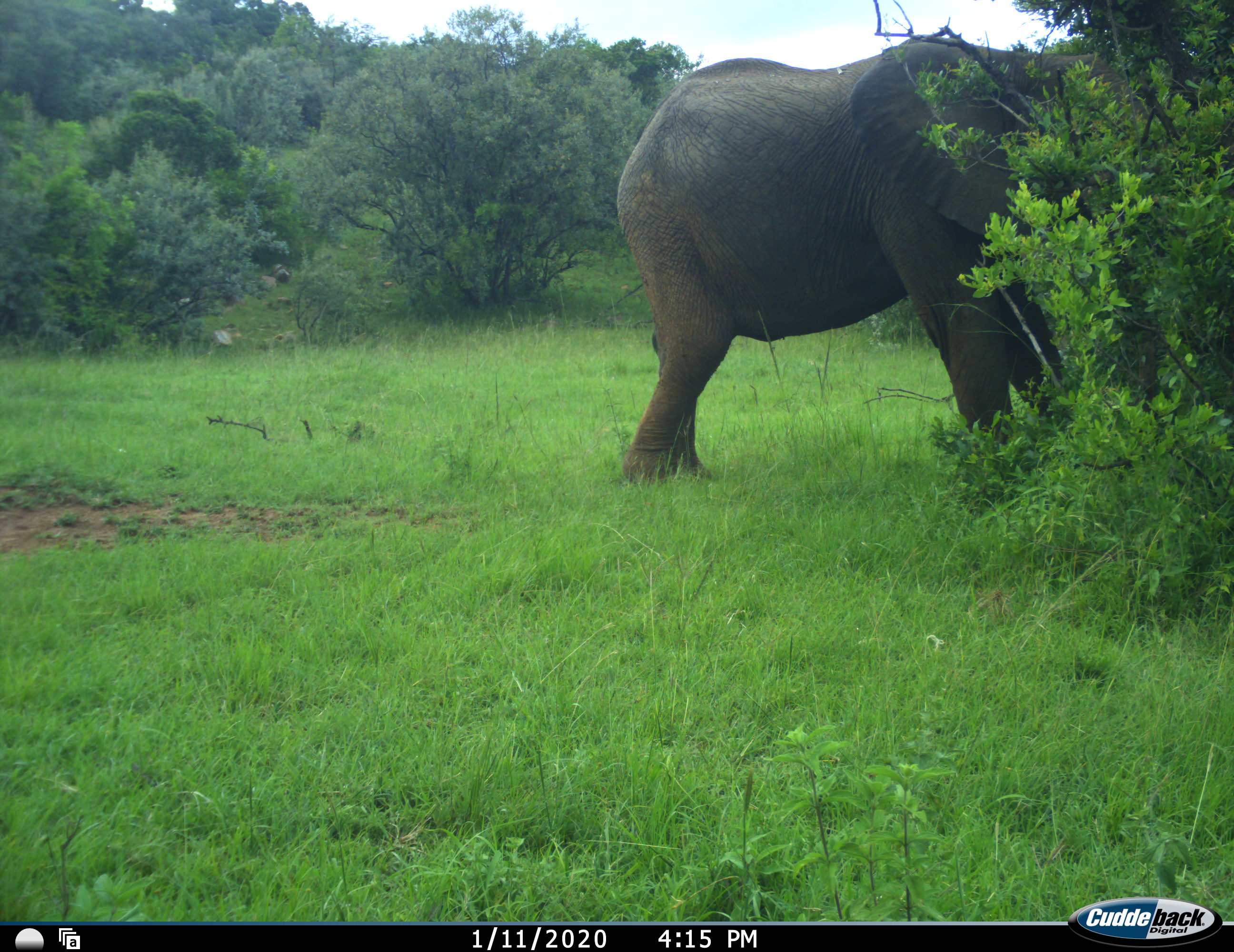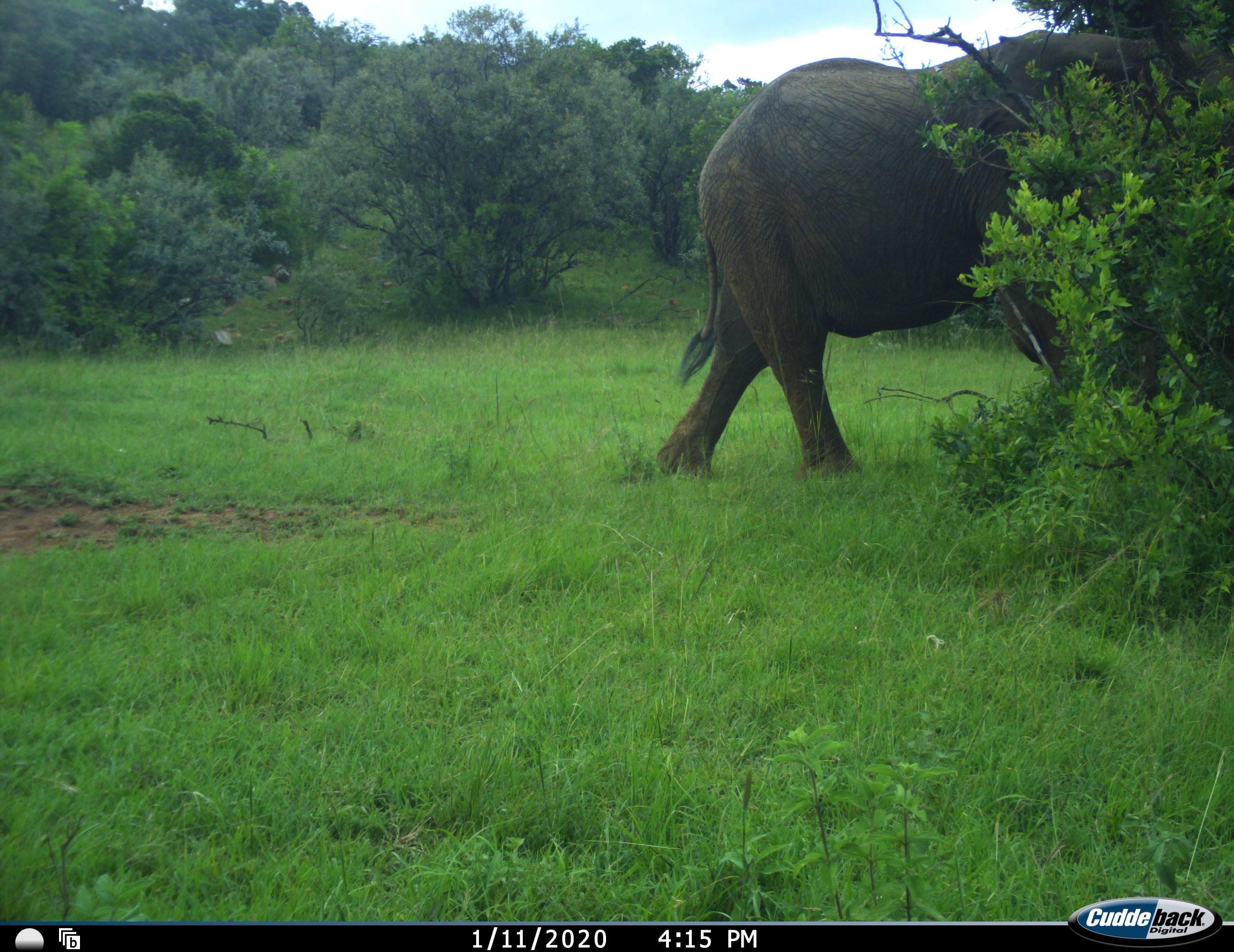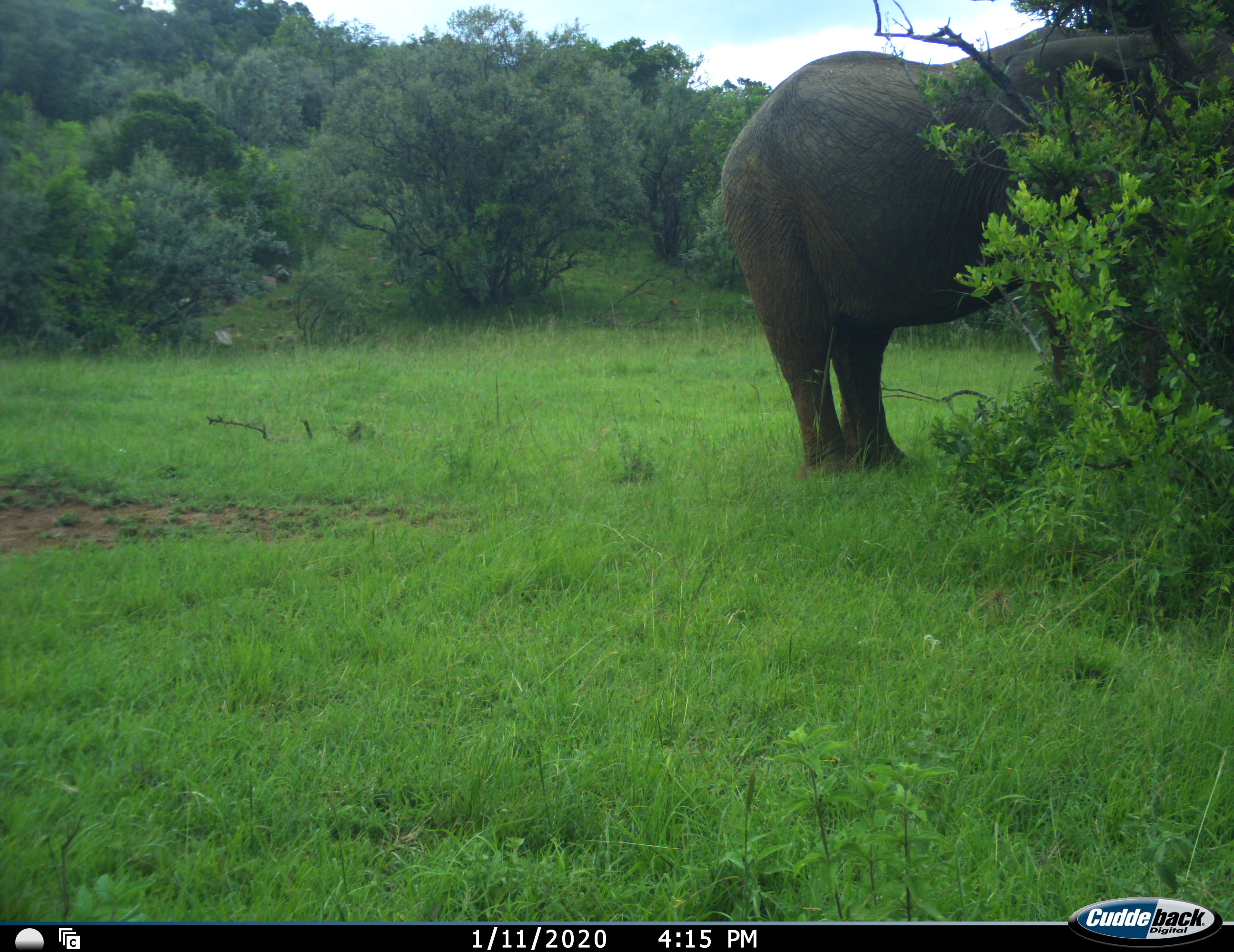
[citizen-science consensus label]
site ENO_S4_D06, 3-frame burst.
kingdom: Animalia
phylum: Chordata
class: Mammalia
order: Proboscidea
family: Elephantidae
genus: Loxodonta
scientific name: Loxodonta africana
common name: african bush elephant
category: elephant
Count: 1.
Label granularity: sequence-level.